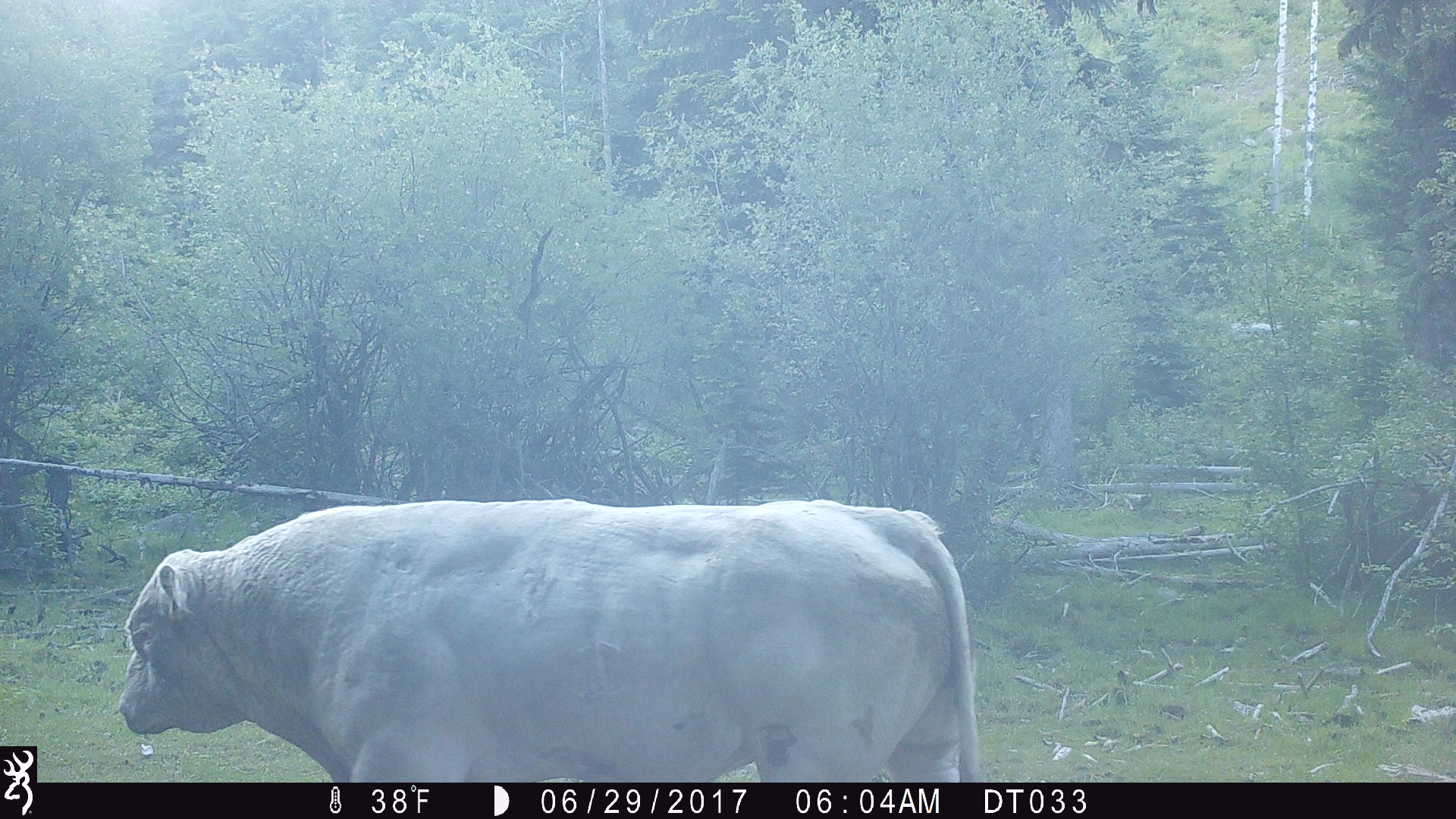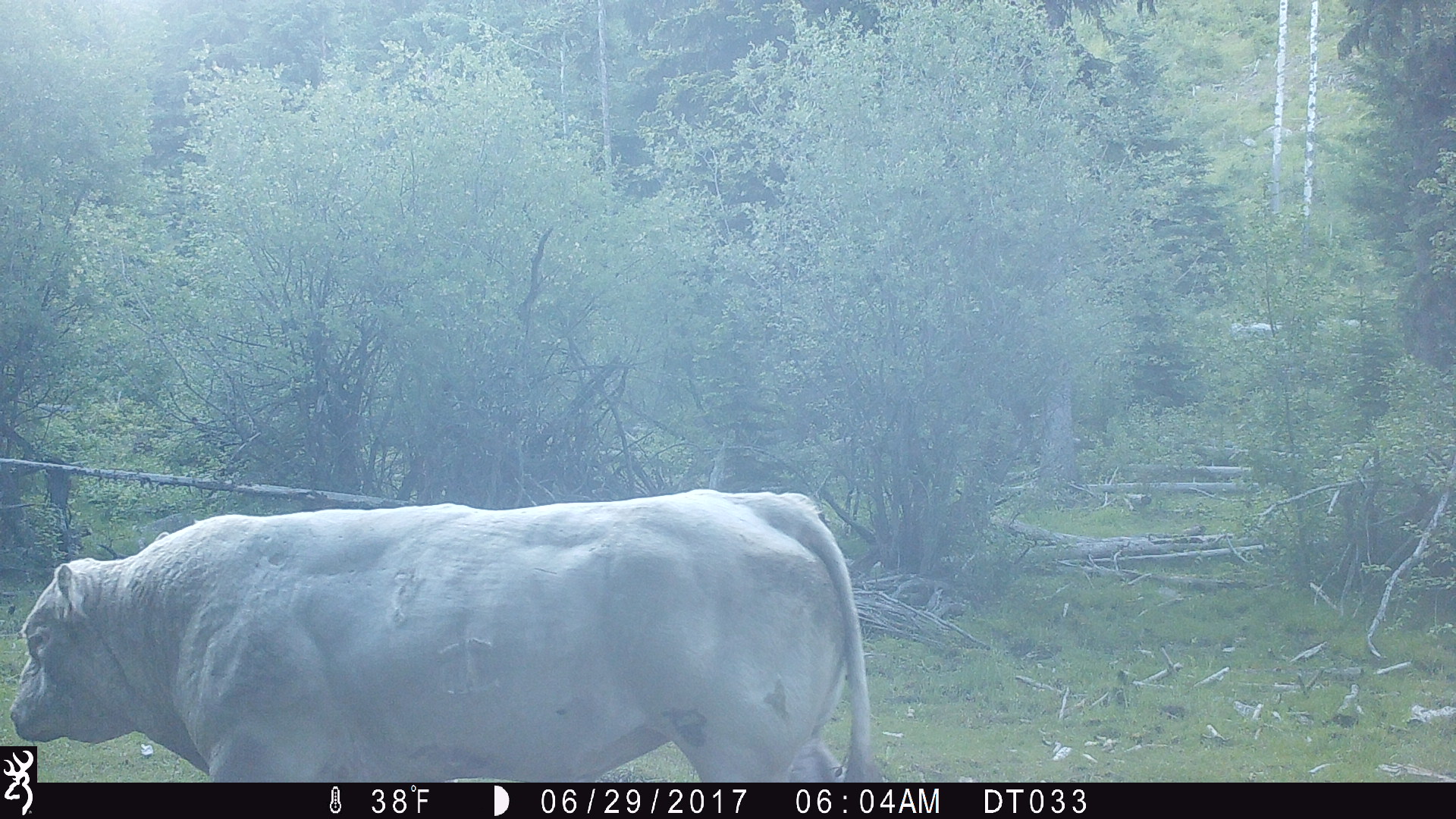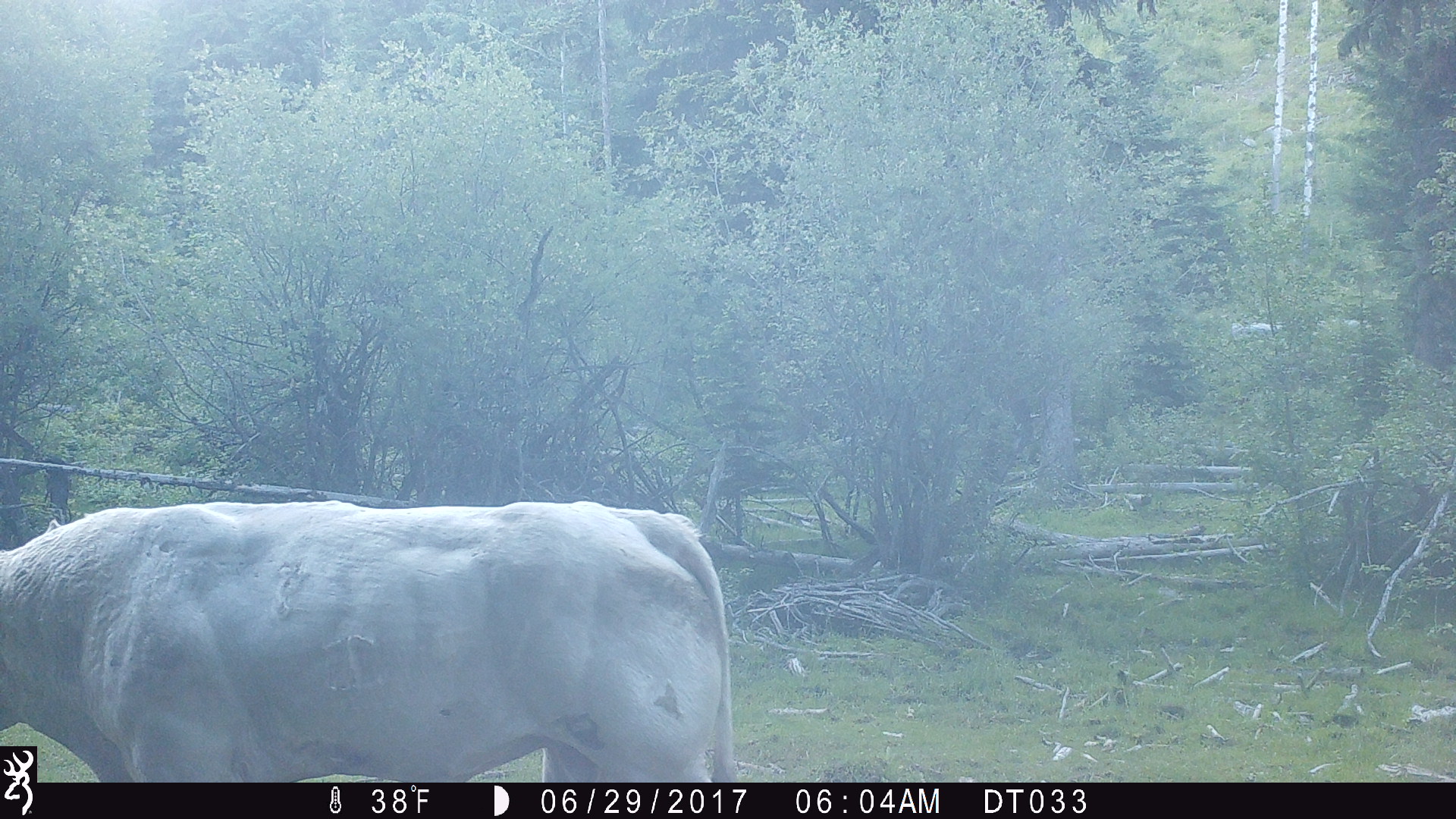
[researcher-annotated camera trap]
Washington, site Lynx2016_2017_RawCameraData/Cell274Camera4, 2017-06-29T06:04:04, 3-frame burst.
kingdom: Animalia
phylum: Chordata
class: Mammalia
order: Artiodactyla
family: Bovidae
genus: Bos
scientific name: Bos taurus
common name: domestic cattle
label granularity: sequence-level